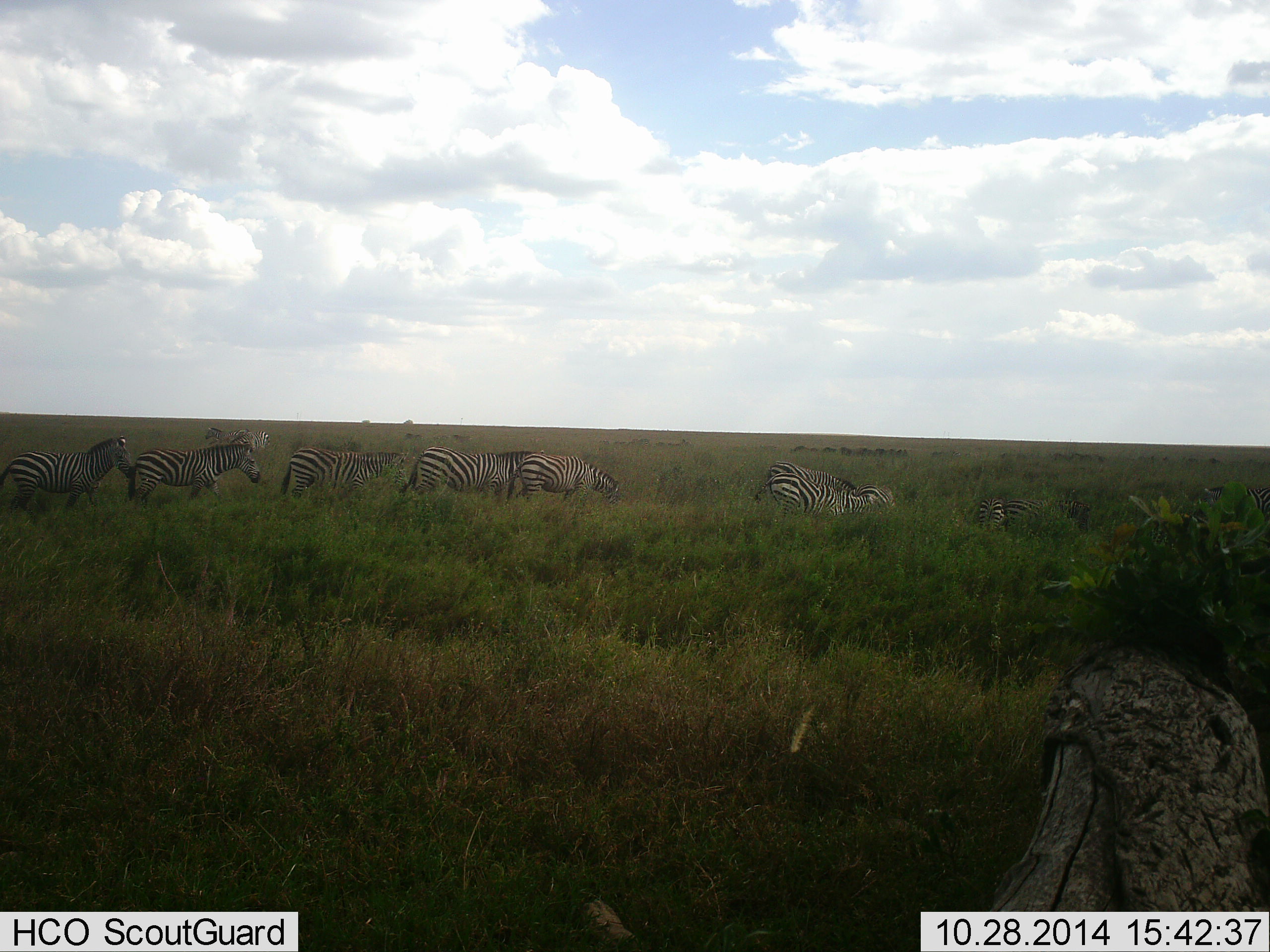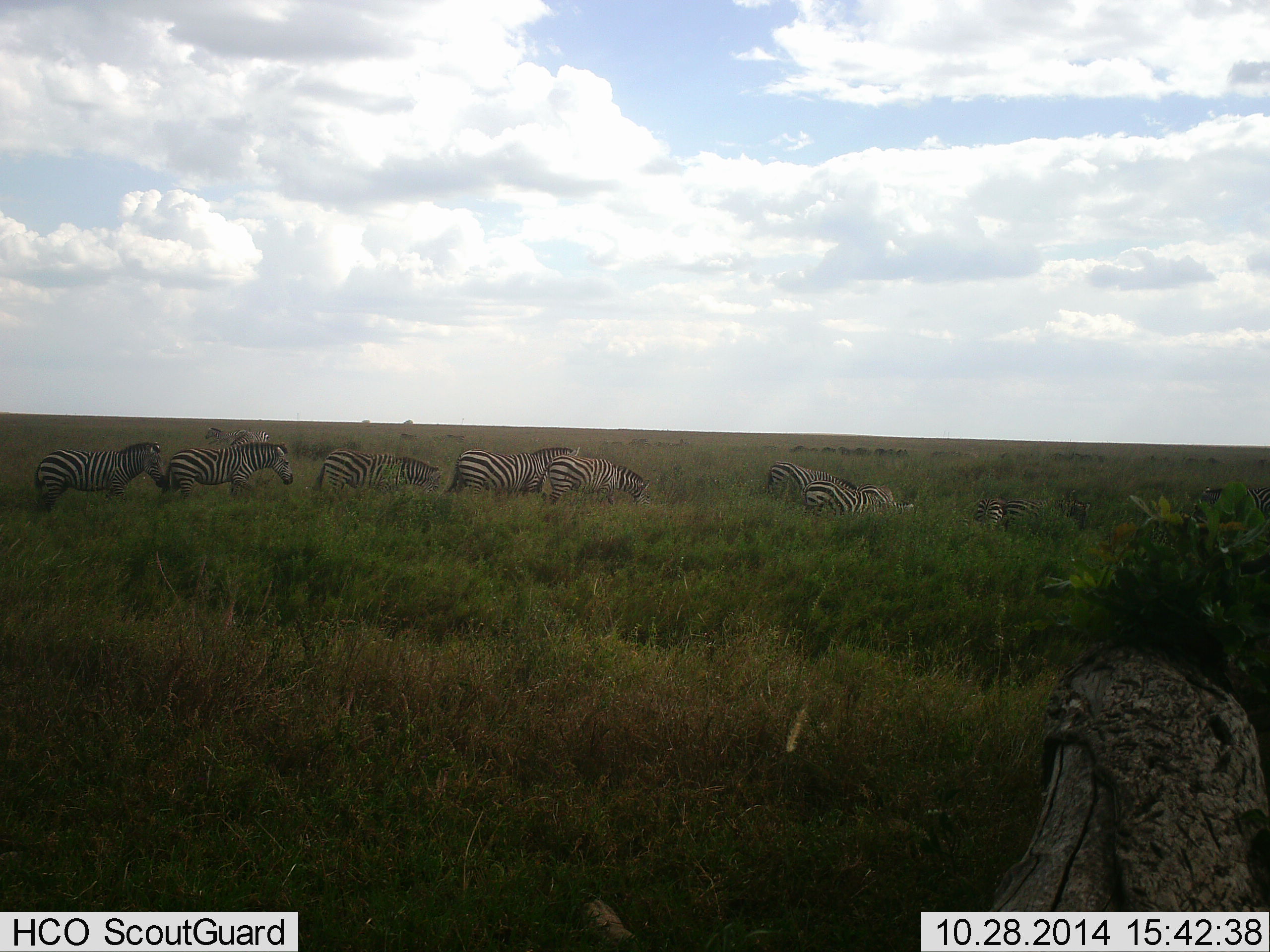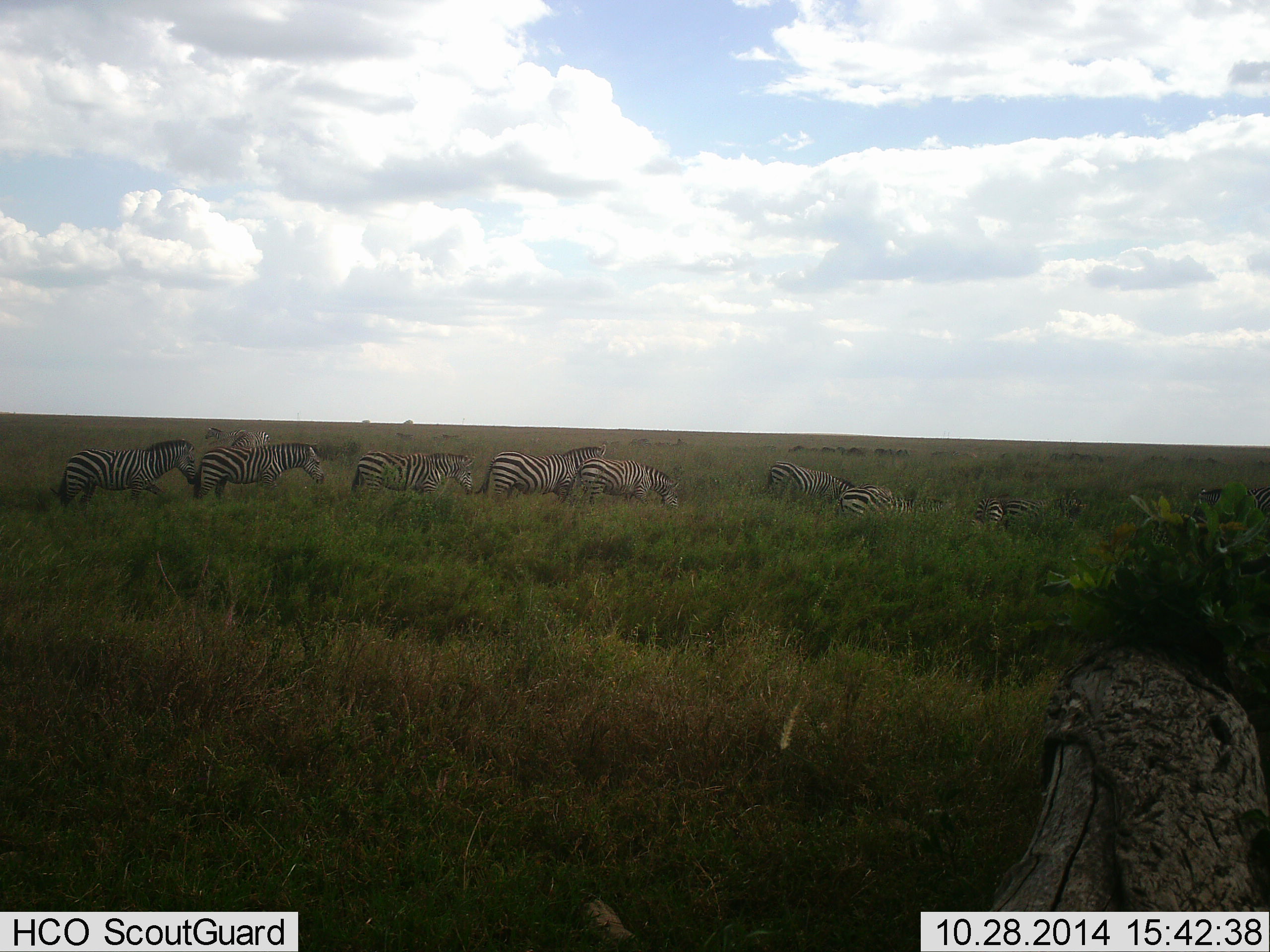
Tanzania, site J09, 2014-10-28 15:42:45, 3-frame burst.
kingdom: Animalia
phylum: Chordata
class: Mammalia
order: Perissodactyla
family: Equidae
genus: Equus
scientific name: Equus quagga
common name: plains zebra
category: zebra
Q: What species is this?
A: Zebra (plains zebra) (Equus quagga).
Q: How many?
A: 9.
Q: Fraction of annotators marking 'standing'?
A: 50%.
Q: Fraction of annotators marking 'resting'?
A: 20%.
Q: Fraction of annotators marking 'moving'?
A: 60%.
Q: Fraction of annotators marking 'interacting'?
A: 0%.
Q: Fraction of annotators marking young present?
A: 10%.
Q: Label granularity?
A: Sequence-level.